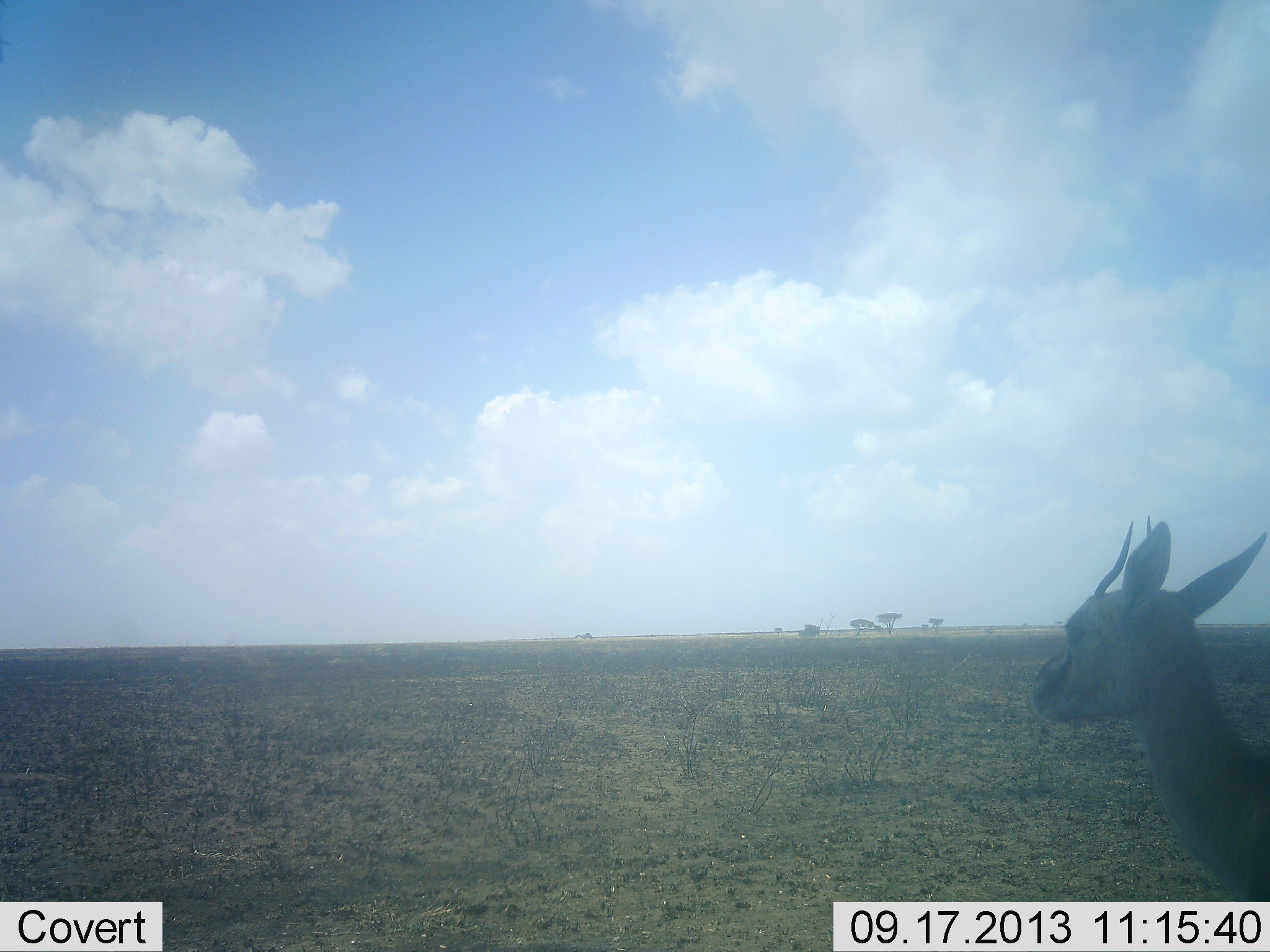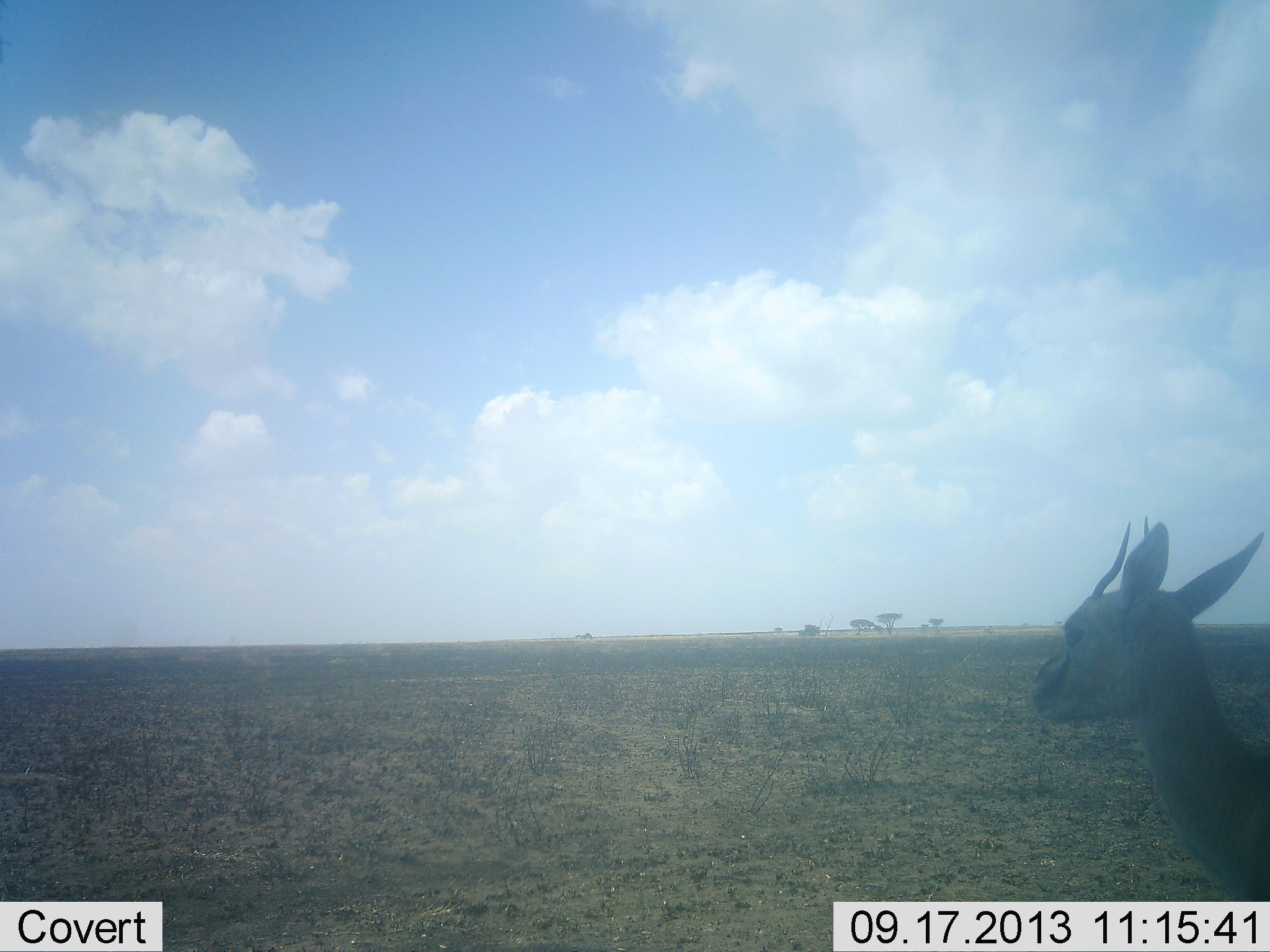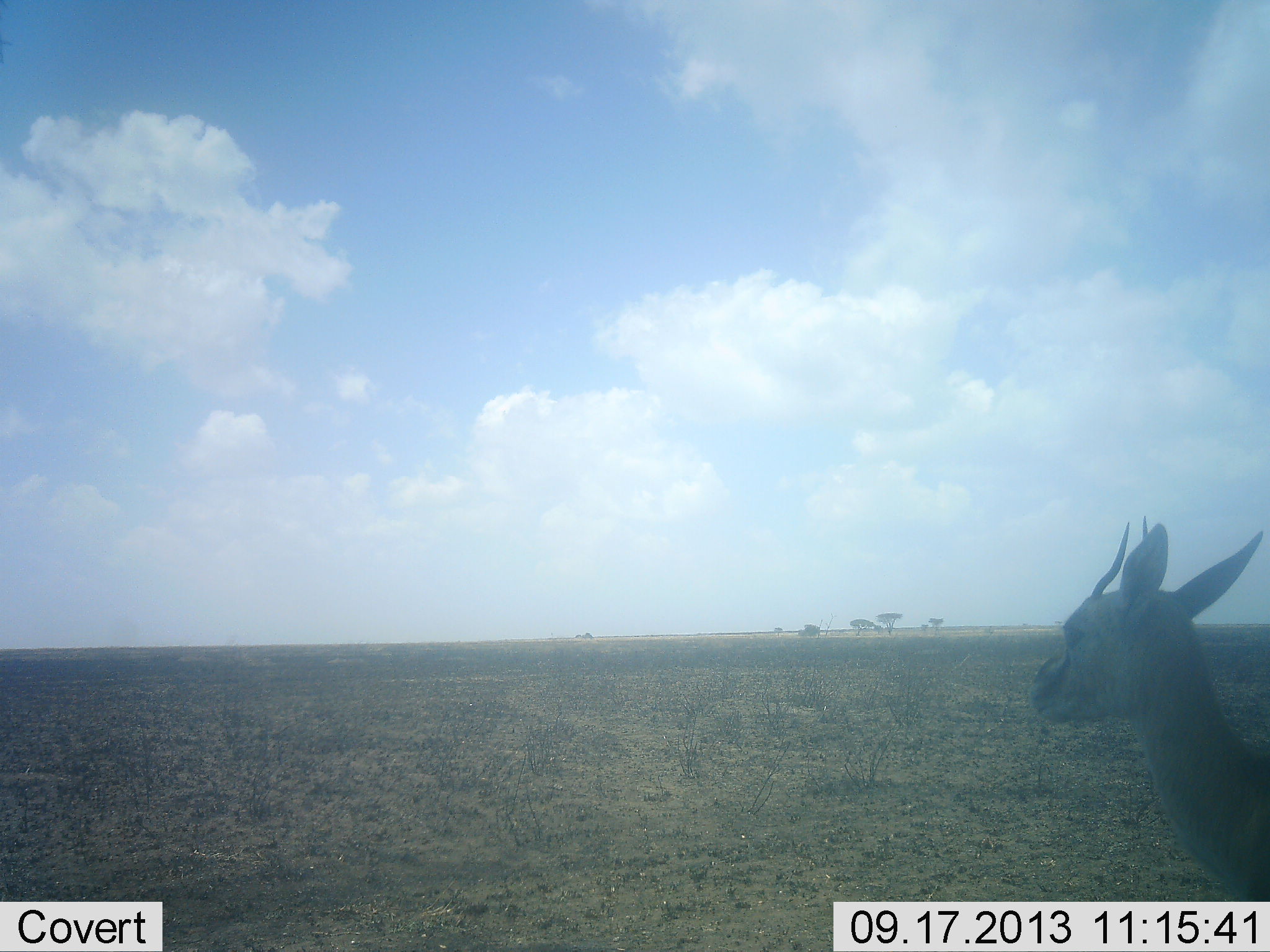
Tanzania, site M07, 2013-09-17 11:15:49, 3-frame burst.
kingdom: Animalia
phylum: Chordata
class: Mammalia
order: Artiodactyla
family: Bovidae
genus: Eudorcas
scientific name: Eudorcas thomsonii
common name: thomson's gazelle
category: gazellethomsons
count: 1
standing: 100%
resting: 0%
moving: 0%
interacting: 0%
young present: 10%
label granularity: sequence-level